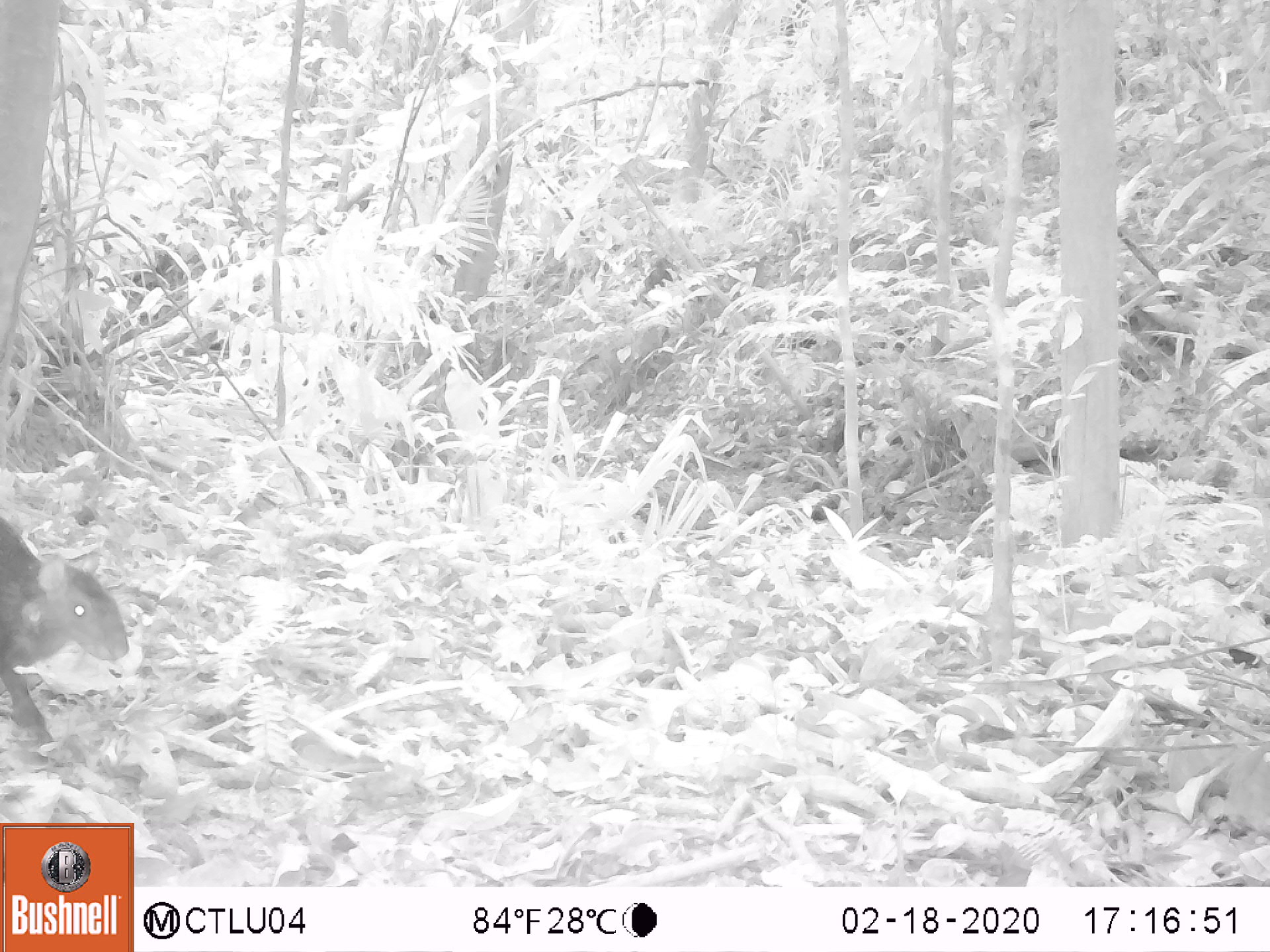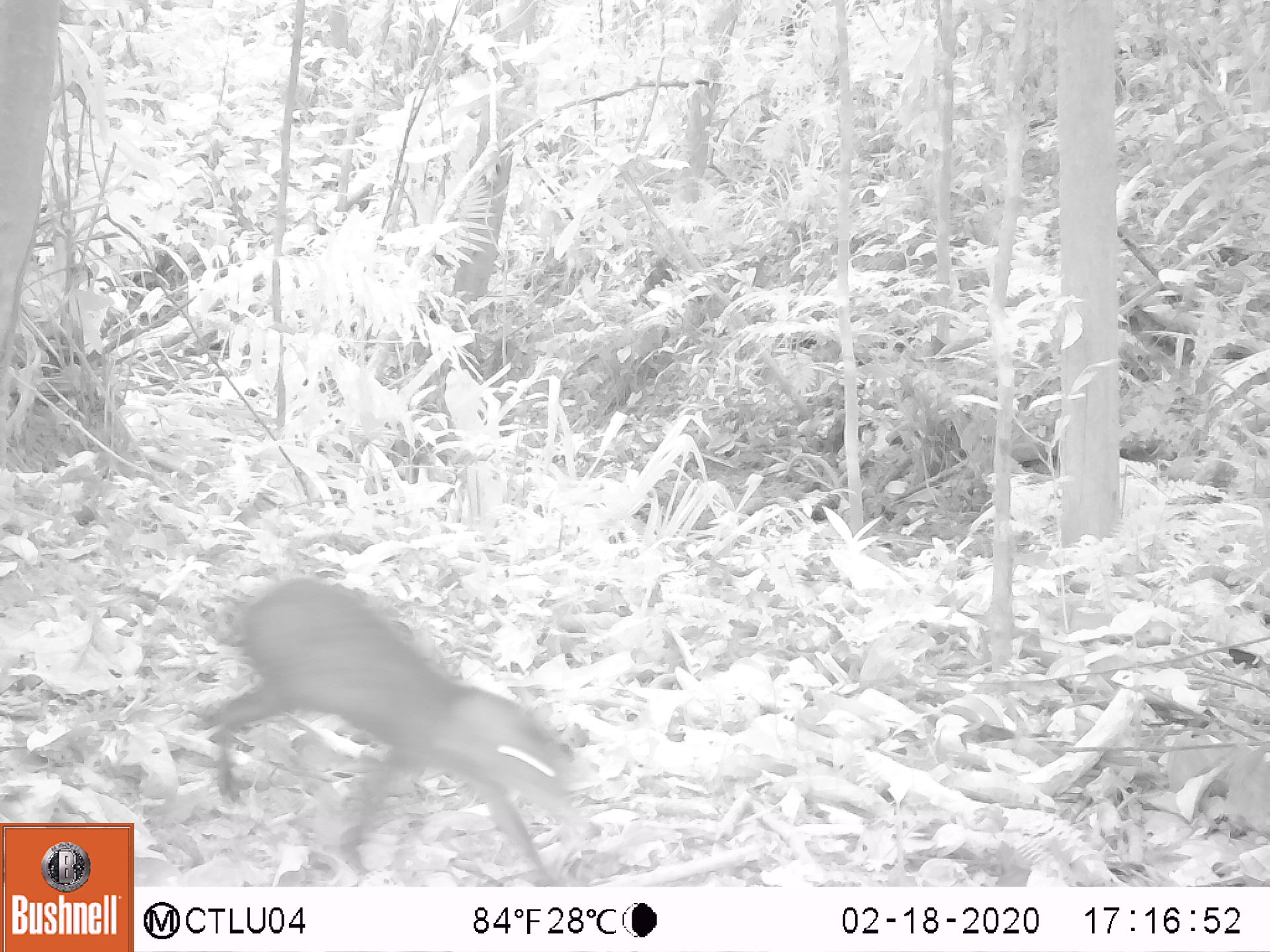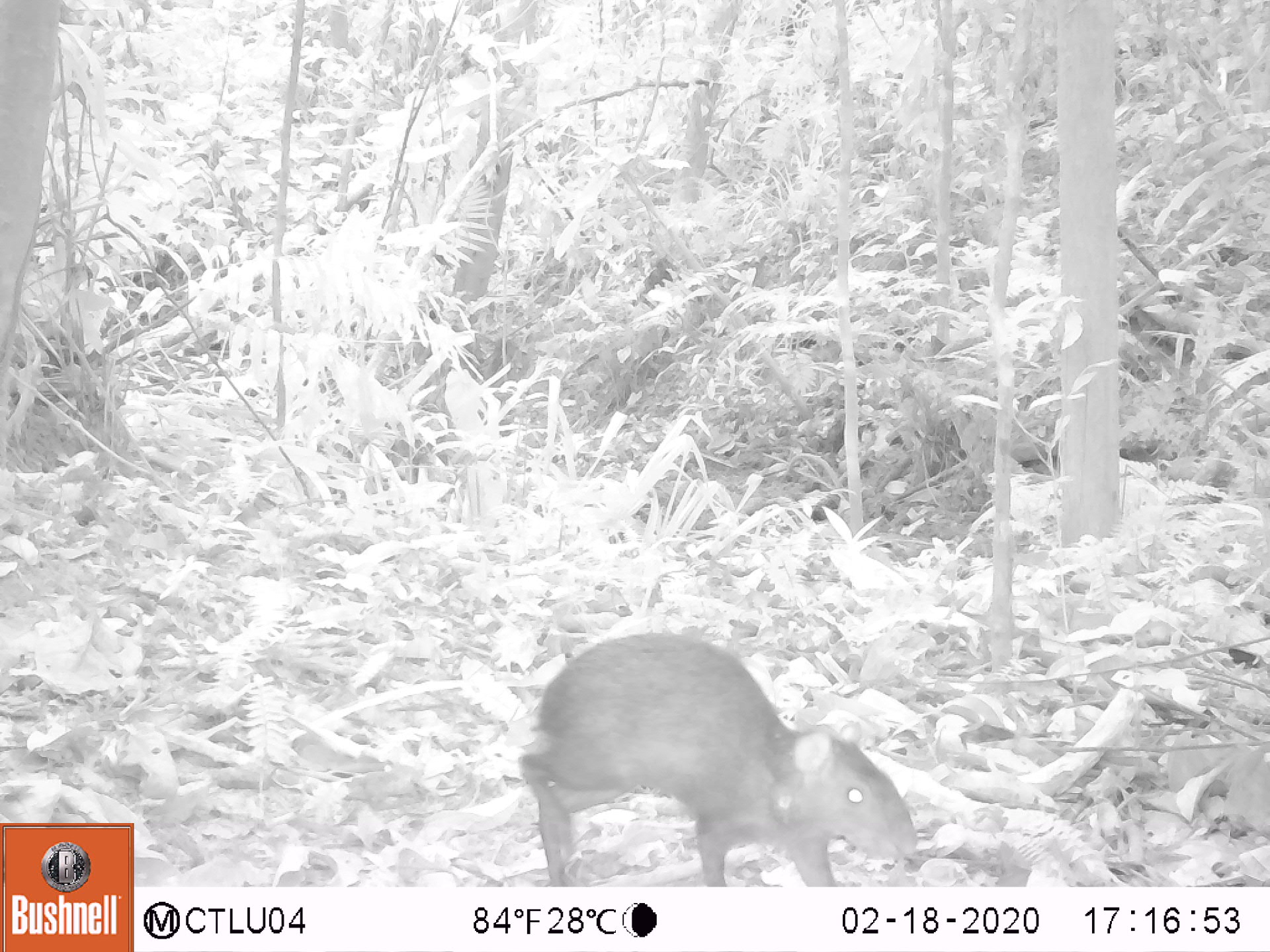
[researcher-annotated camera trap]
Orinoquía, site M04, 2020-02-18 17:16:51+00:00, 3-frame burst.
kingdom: Animalia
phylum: Chordata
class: Mammalia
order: Rodentia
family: Dasyproctidae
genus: Dasyprocta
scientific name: Dasyprocta fuliginosa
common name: black agouti